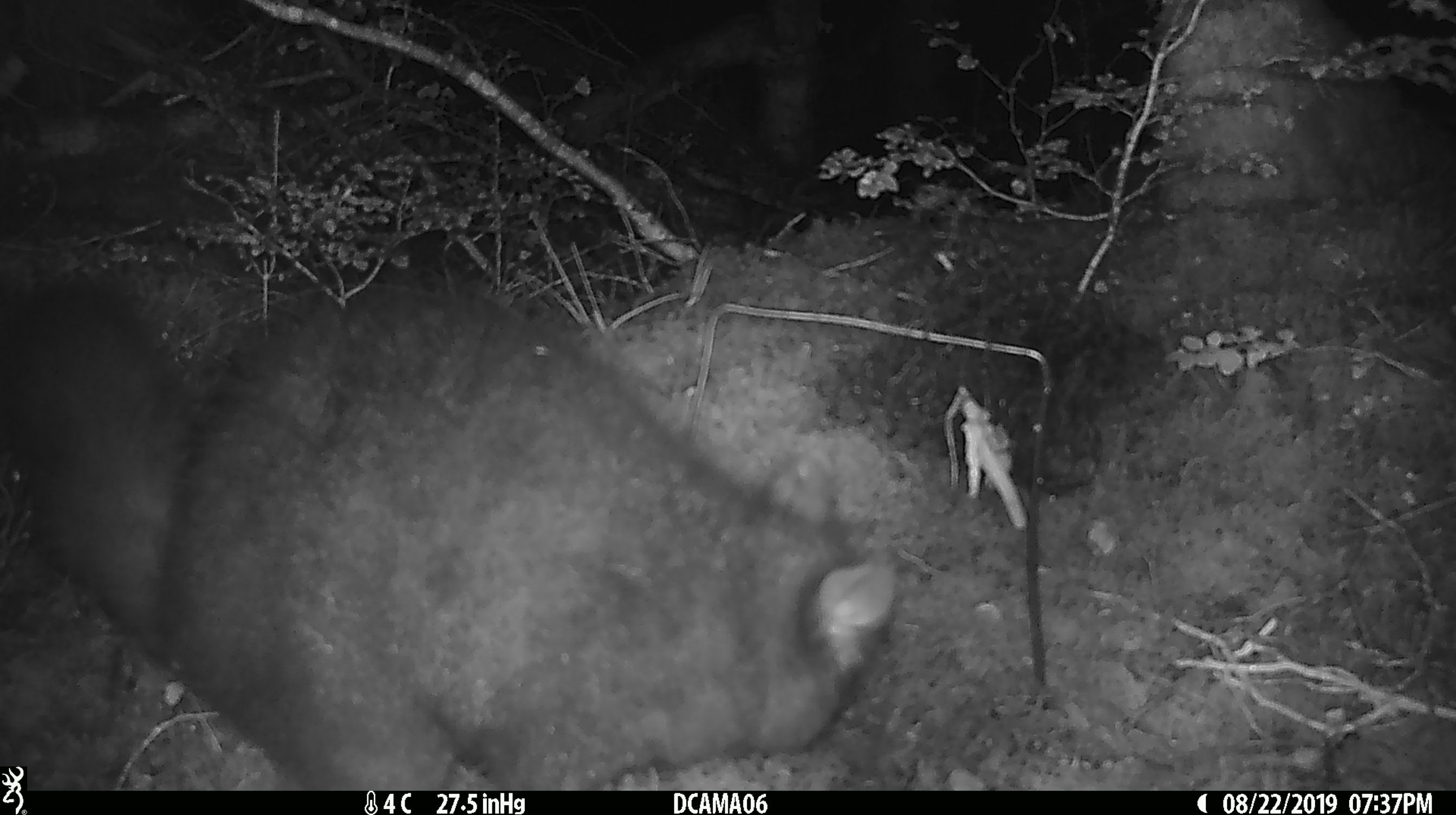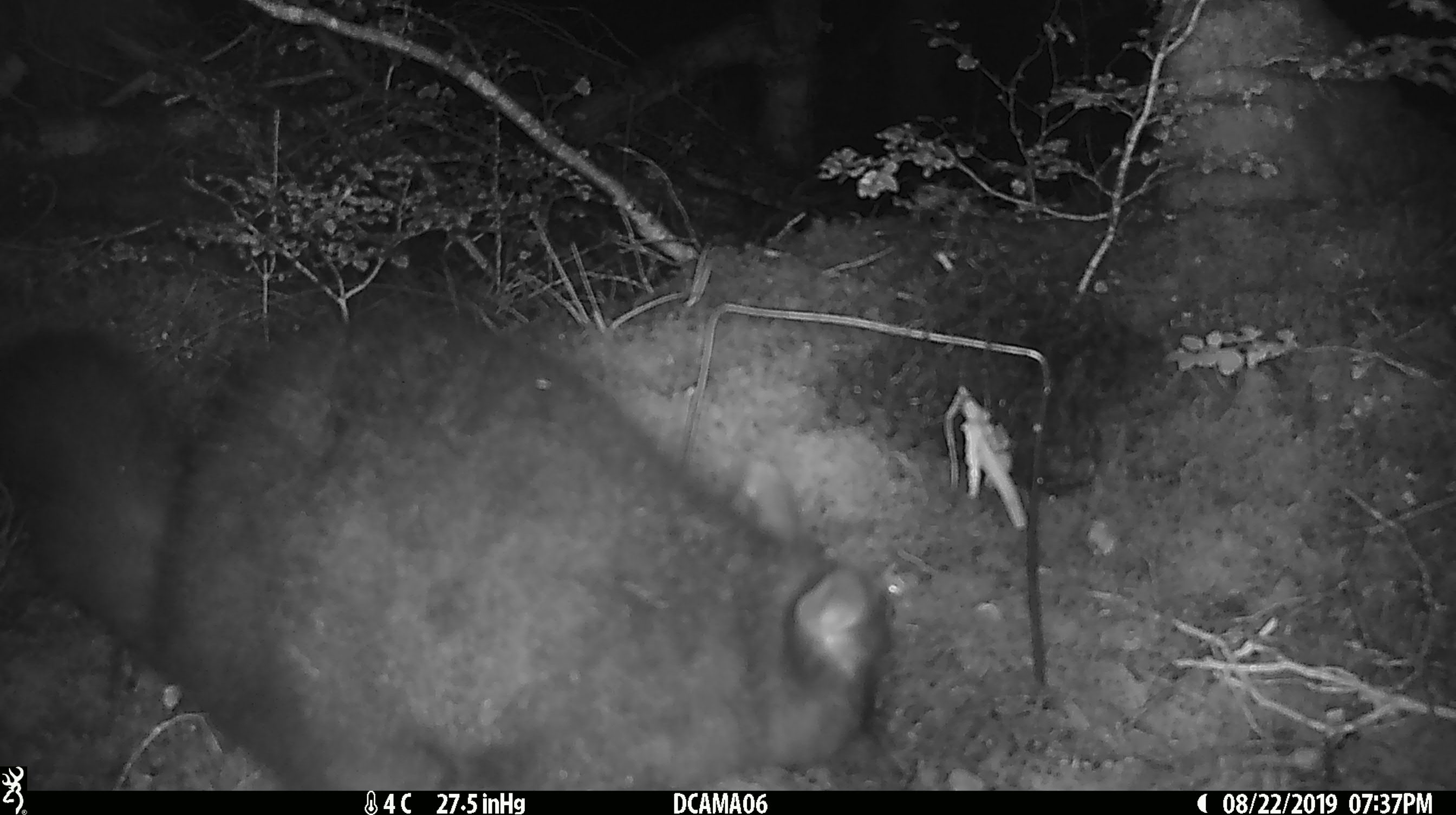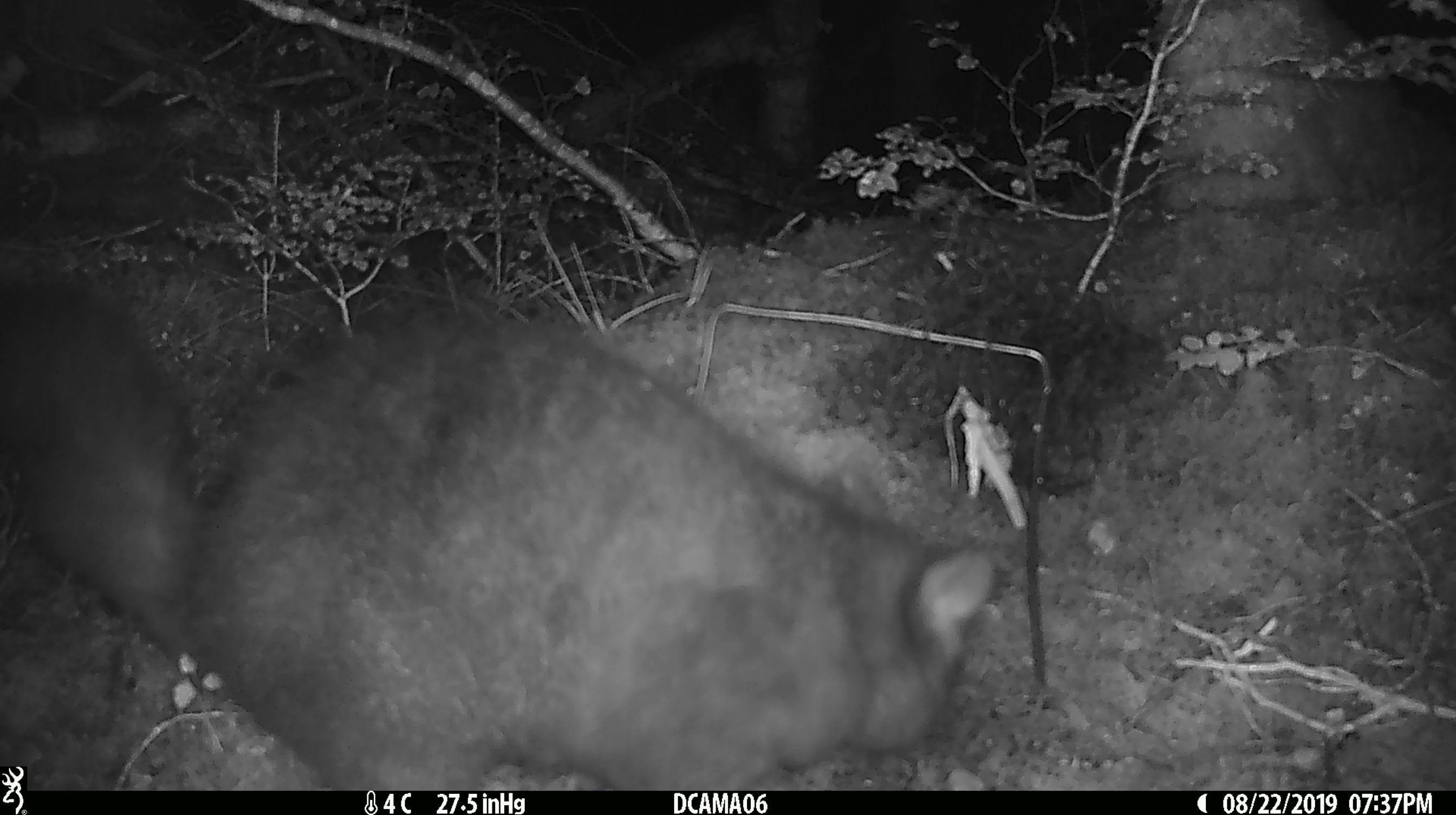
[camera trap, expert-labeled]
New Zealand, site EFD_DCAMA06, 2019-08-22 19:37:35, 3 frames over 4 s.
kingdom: Animalia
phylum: Chordata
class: Mammalia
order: Diprotodontia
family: Phalangeridae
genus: Trichosurus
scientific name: Trichosurus vulpecula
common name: common brushtail possum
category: possum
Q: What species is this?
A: Possum (common brushtail possum) (Trichosurus vulpecula).